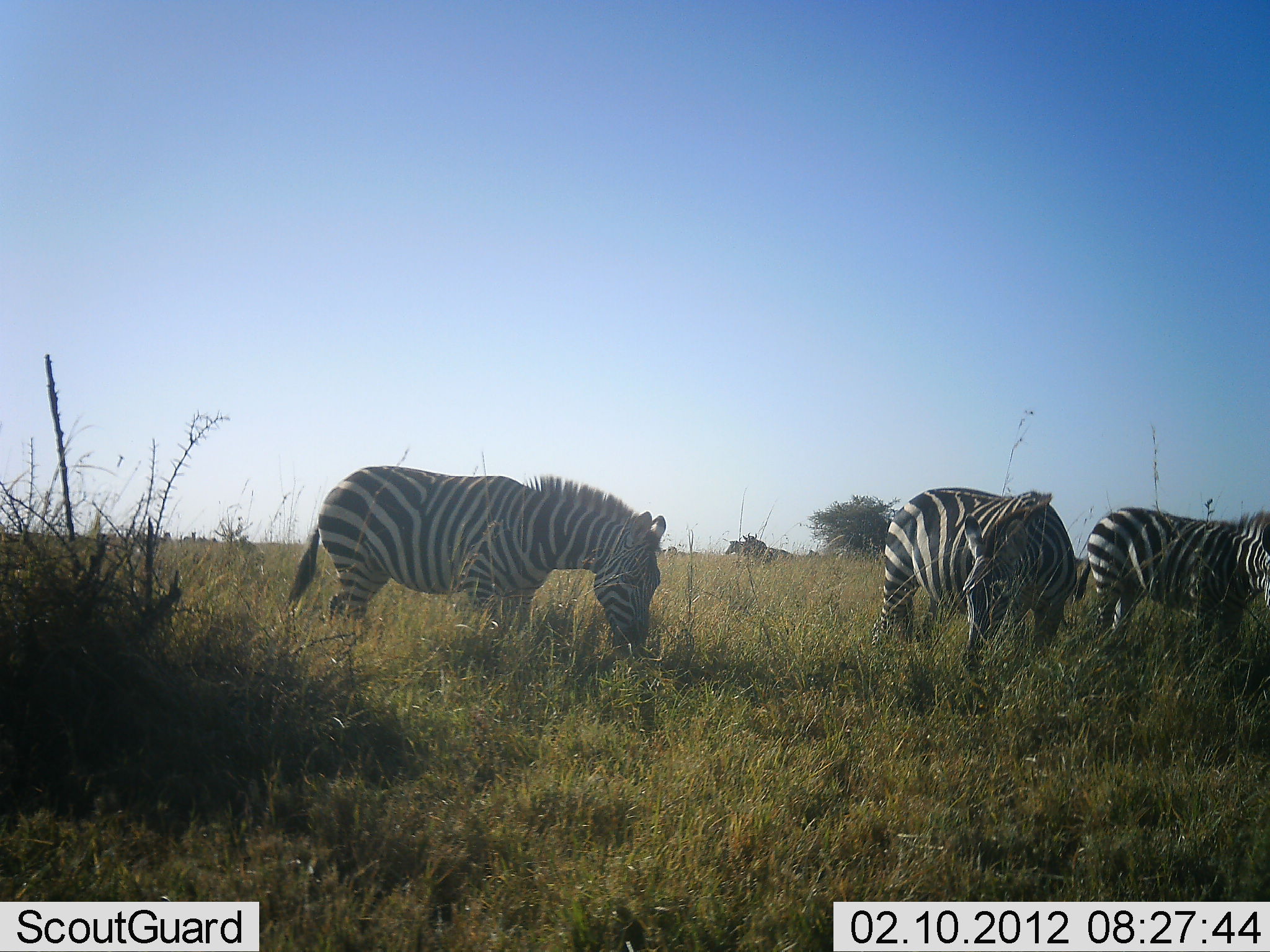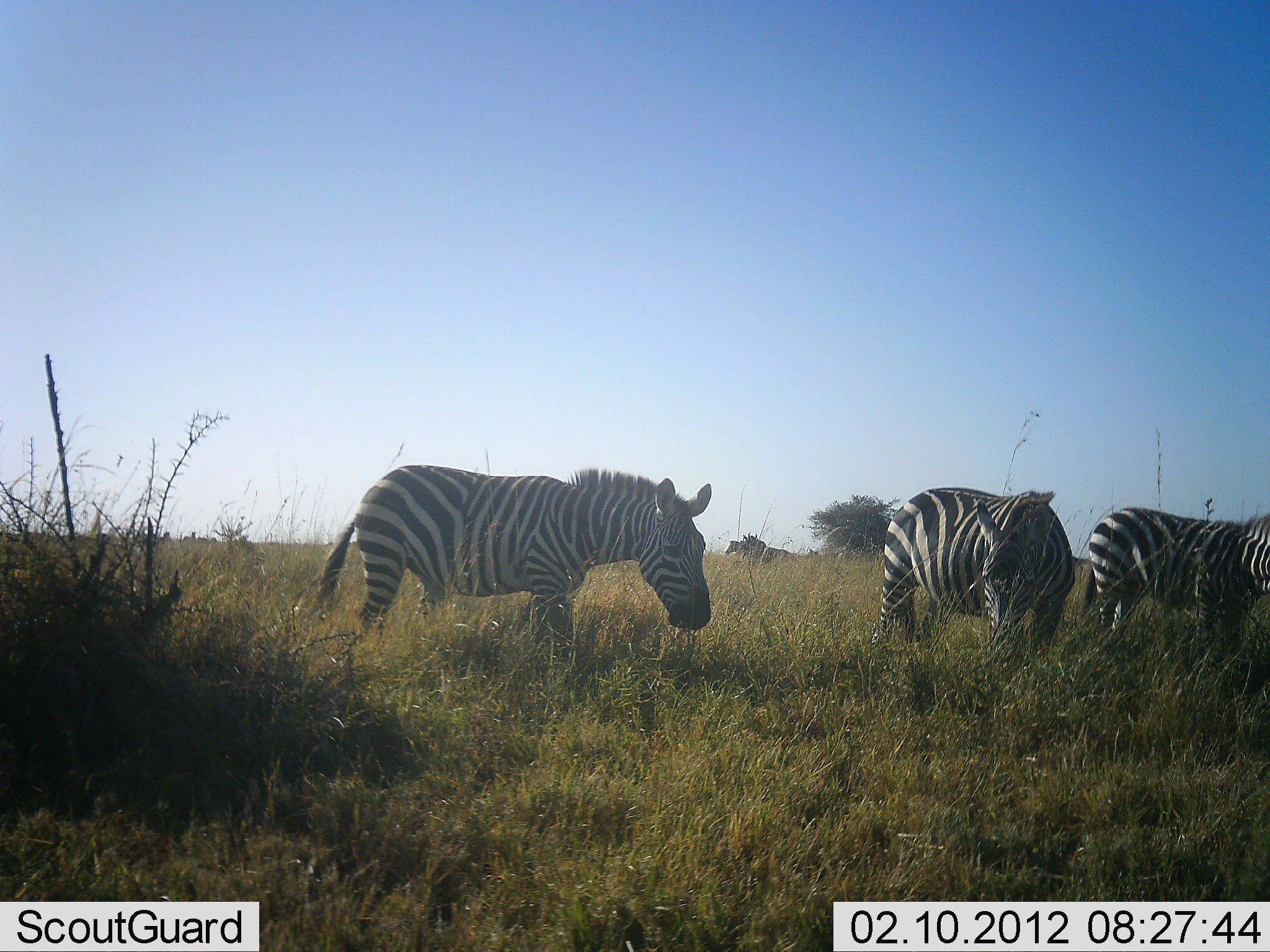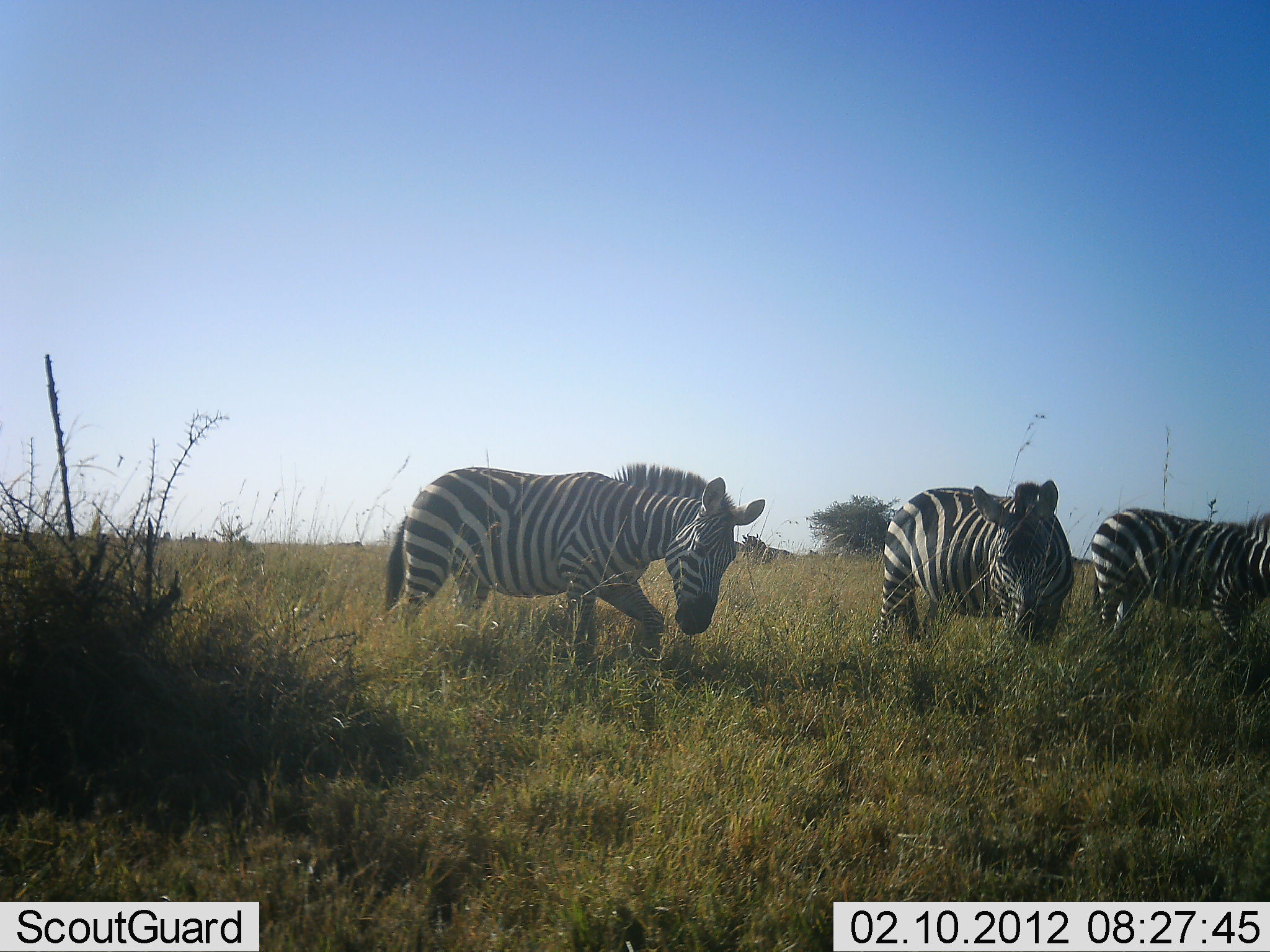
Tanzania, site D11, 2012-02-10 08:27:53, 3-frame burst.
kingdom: Animalia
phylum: Chordata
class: Mammalia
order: Perissodactyla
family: Equidae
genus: Equus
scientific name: Equus quagga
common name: plains zebra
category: zebra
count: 3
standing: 60%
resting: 0%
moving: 36%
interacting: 8%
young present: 0%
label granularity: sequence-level